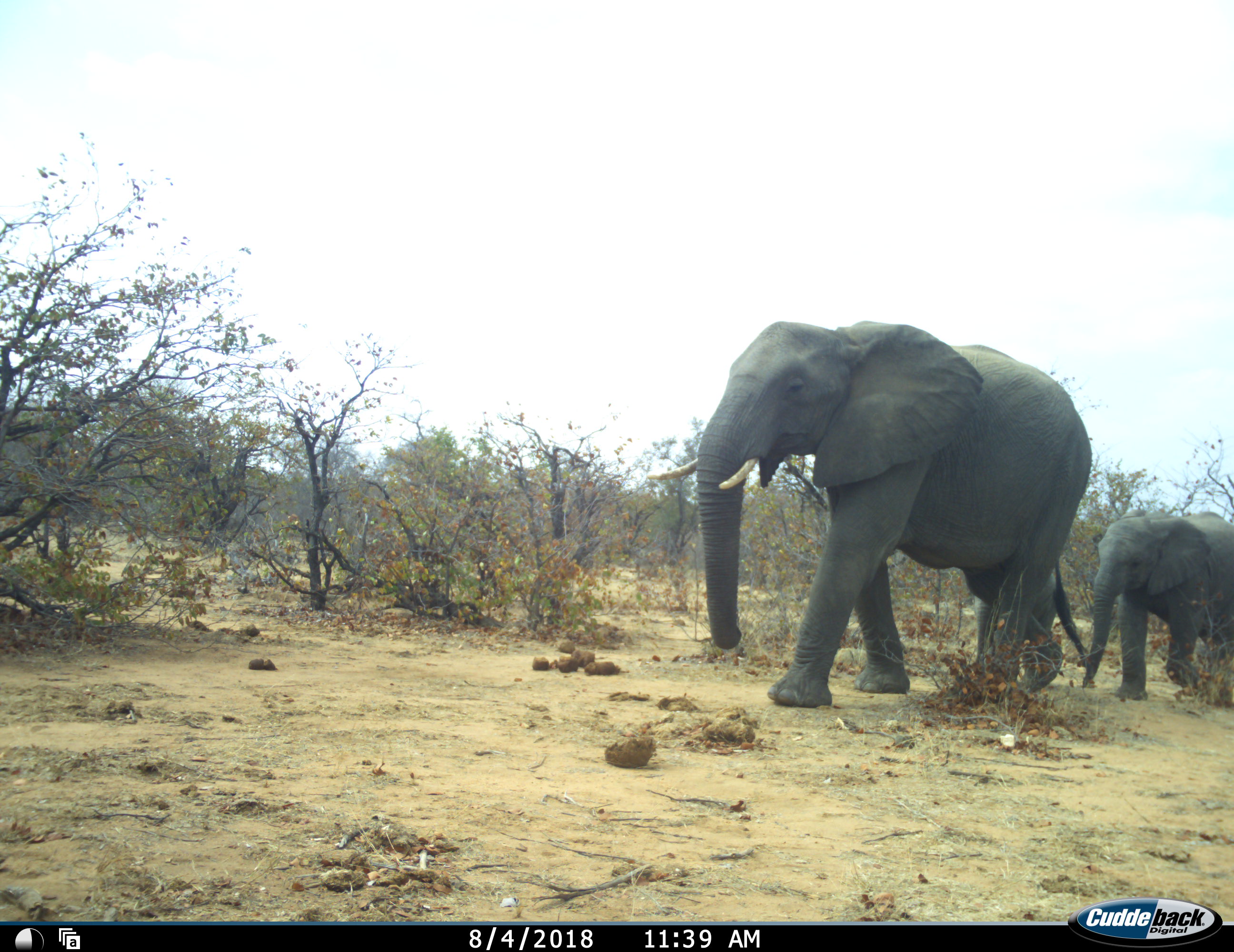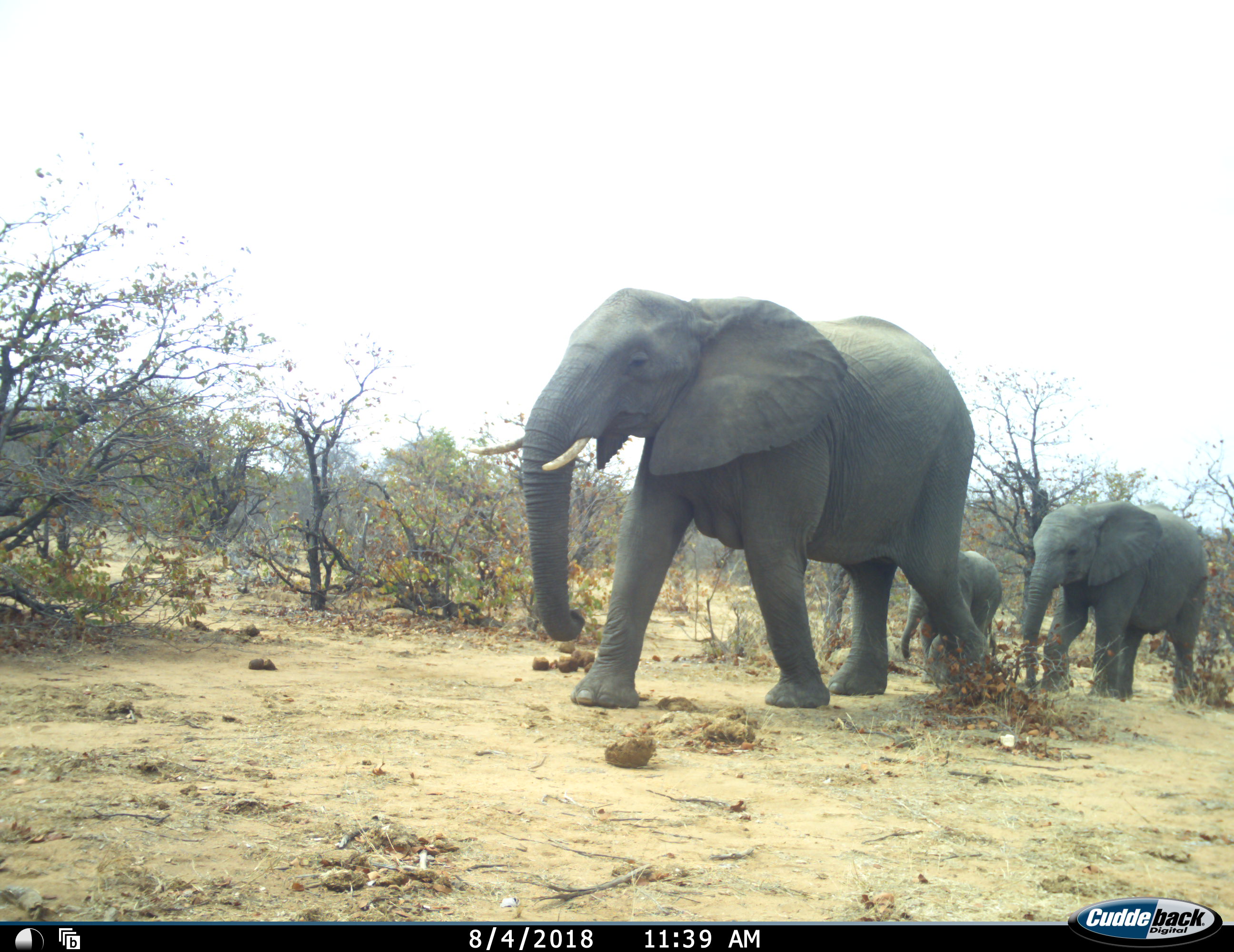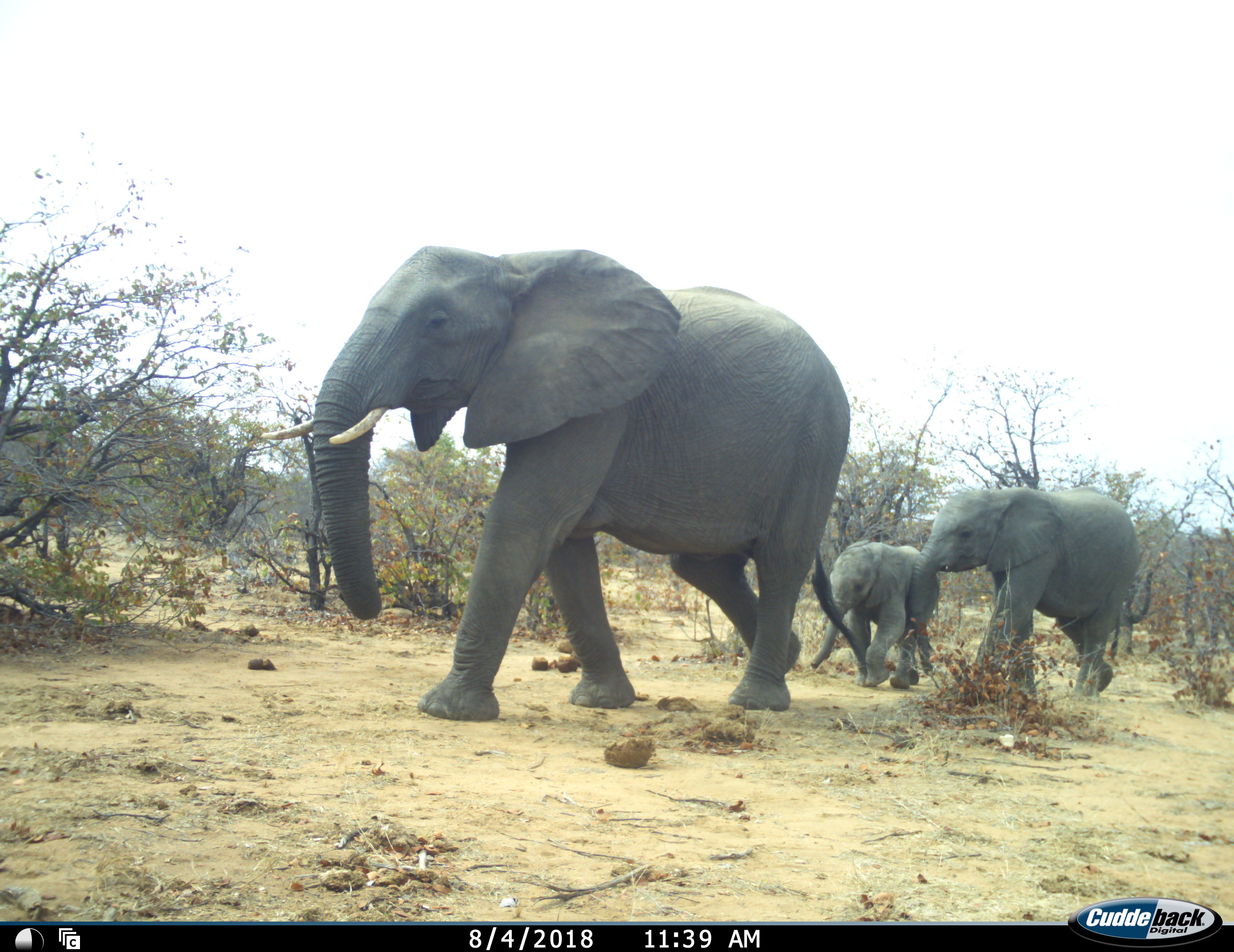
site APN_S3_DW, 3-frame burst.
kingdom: Animalia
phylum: Chordata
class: Mammalia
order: Proboscidea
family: Elephantidae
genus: Loxodonta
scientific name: Loxodonta africana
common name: african bush elephant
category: elephant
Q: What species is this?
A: Elephant (african bush elephant) (Loxodonta africana).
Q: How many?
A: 3.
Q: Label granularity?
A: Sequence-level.